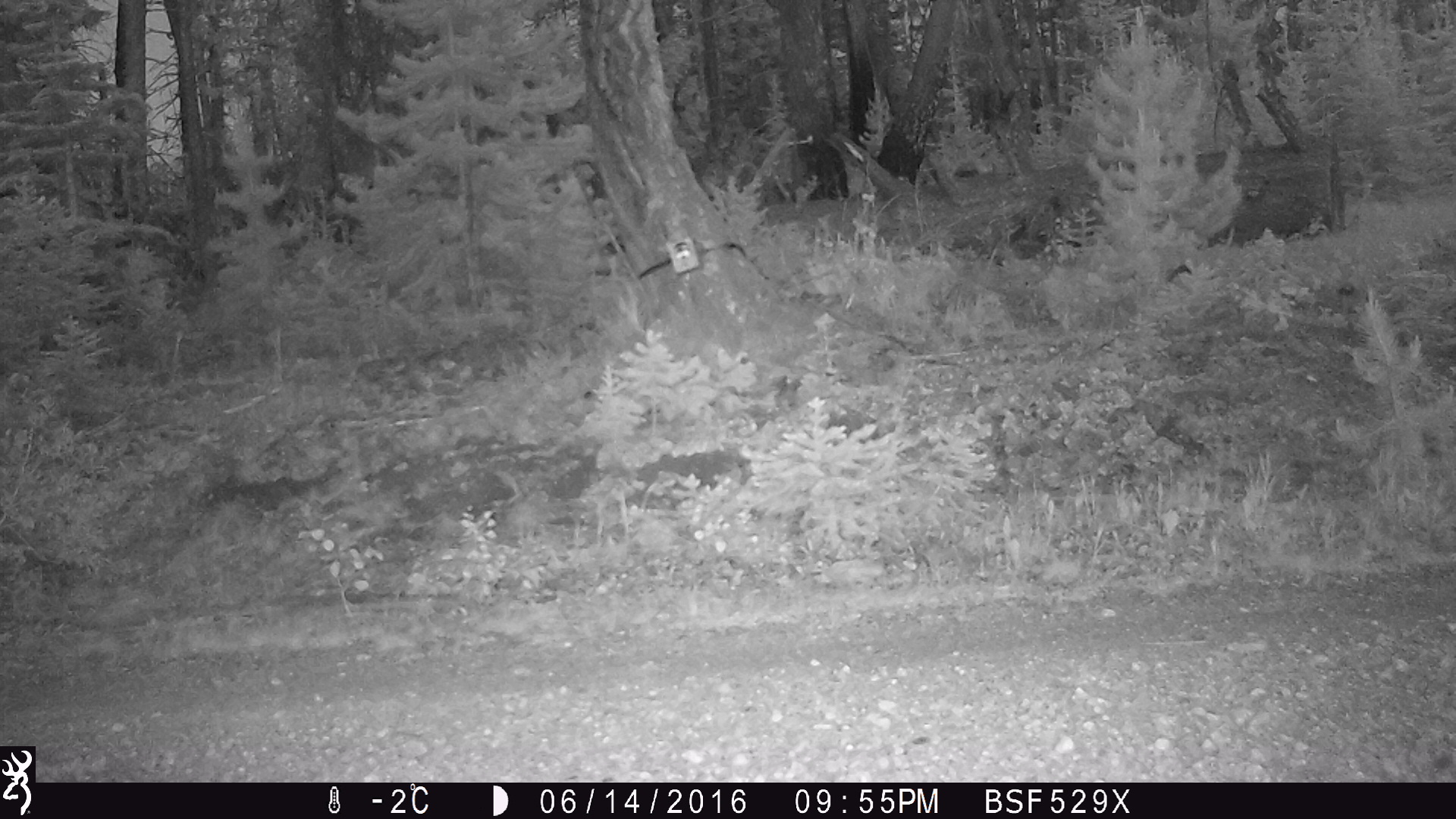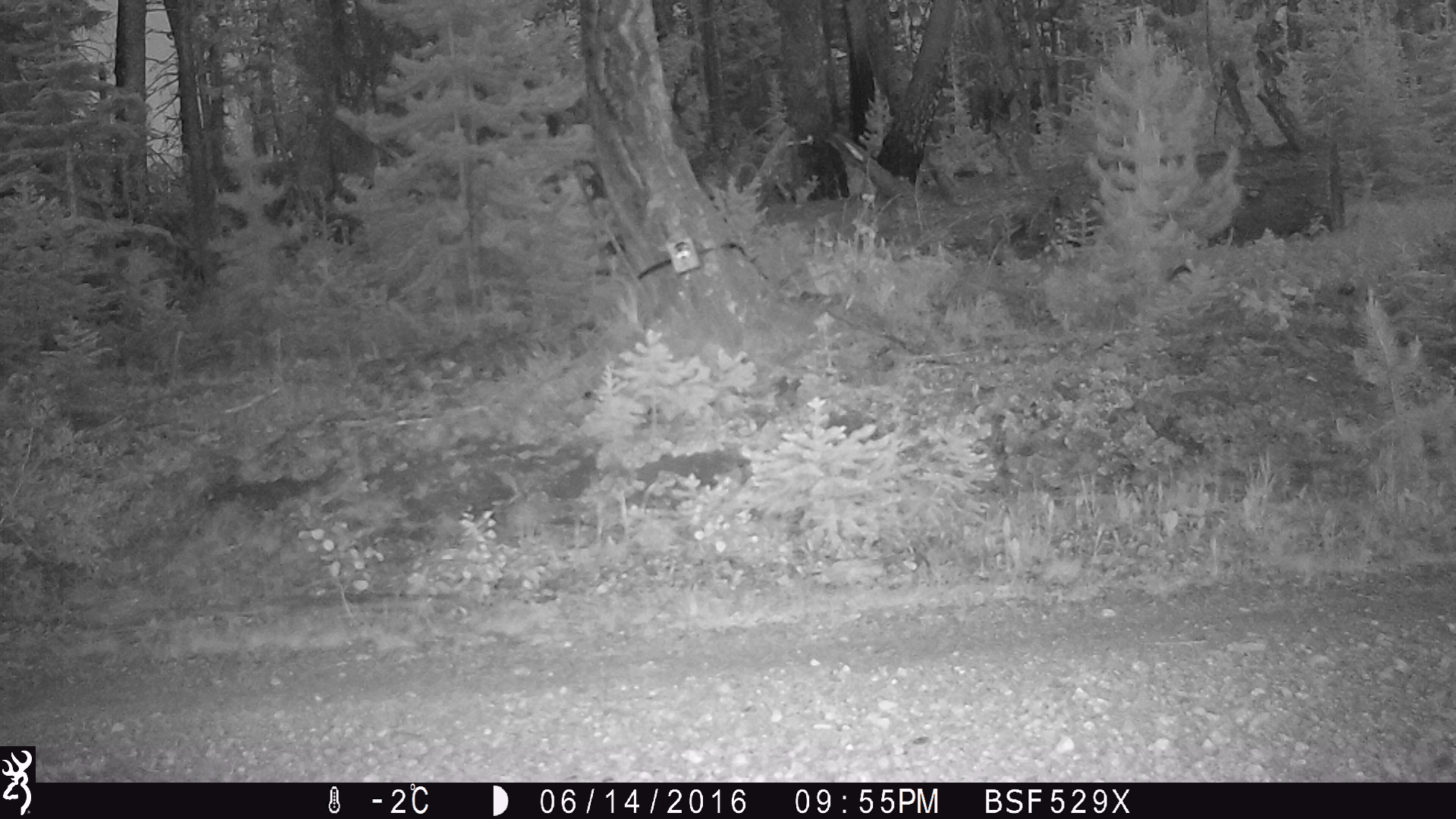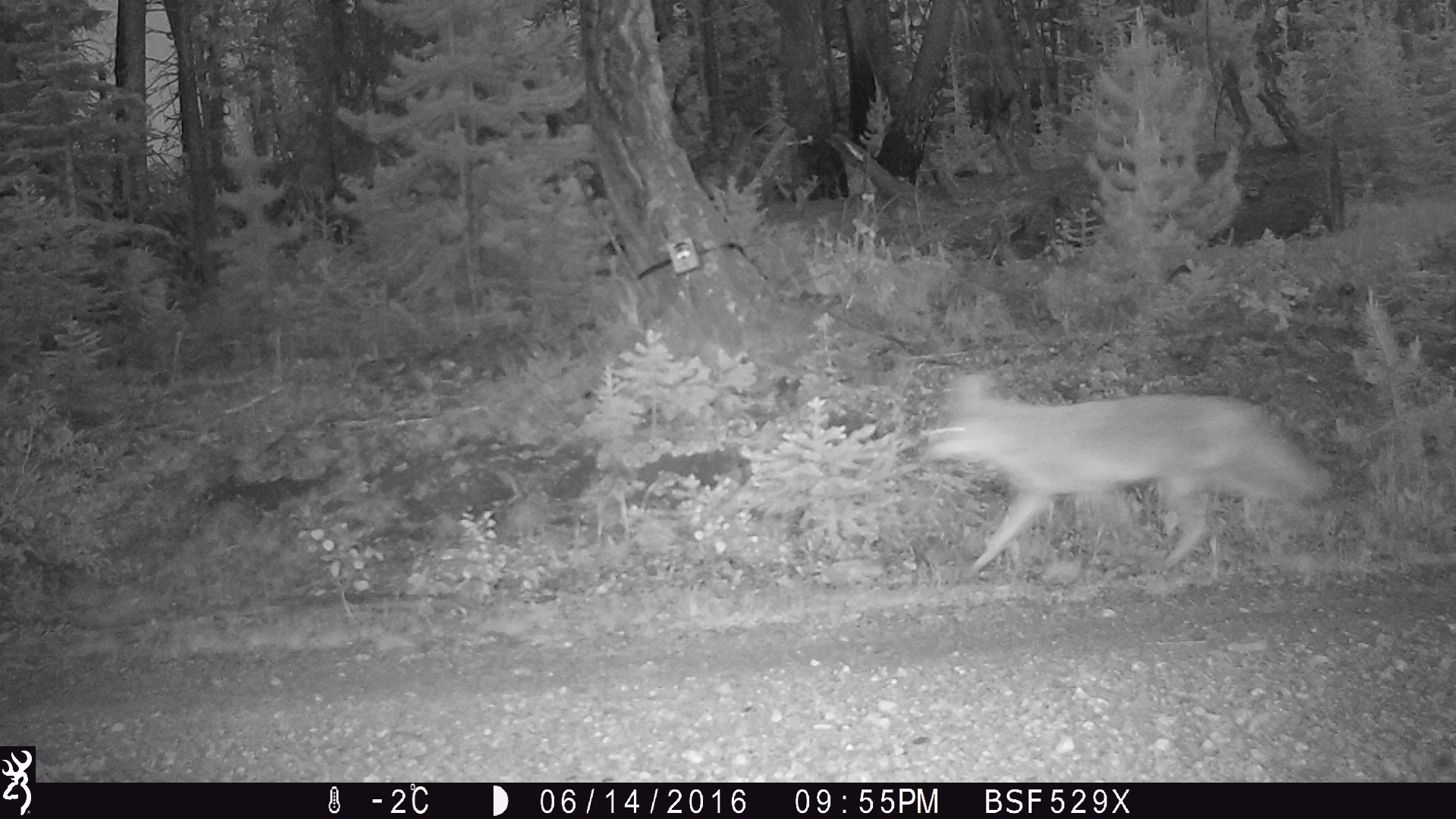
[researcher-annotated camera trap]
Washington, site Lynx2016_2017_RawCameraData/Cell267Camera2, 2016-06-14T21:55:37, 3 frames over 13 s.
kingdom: Animalia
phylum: Chordata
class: Mammalia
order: Carnivora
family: Canidae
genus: Canis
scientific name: Canis latrans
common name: coyote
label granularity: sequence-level